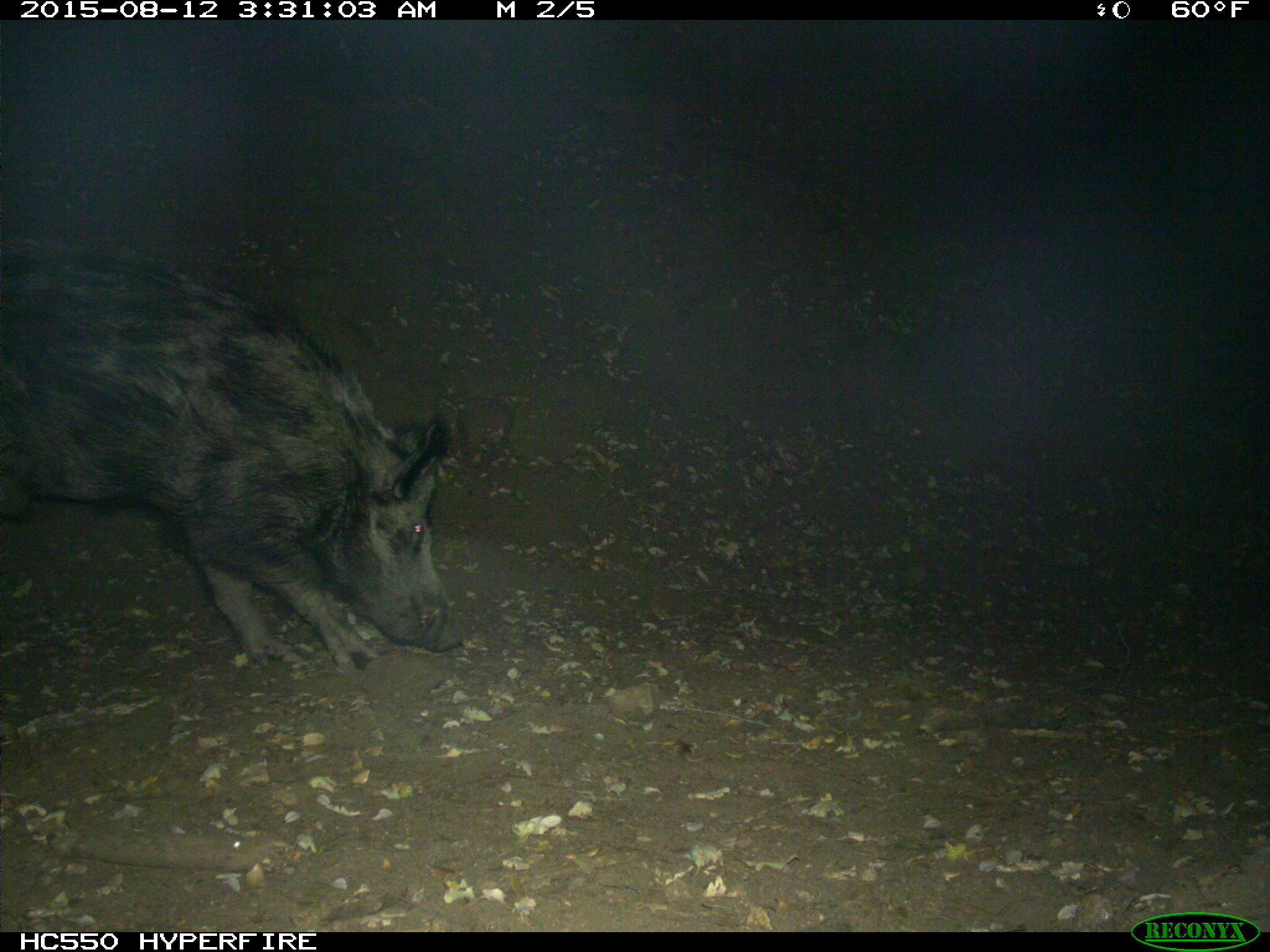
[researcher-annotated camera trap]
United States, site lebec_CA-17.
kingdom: Animalia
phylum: Chordata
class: Mammalia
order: Artiodactyla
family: Suidae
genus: Sus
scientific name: Sus scrofa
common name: wild boar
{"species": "Sus scrofa (wild boar)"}